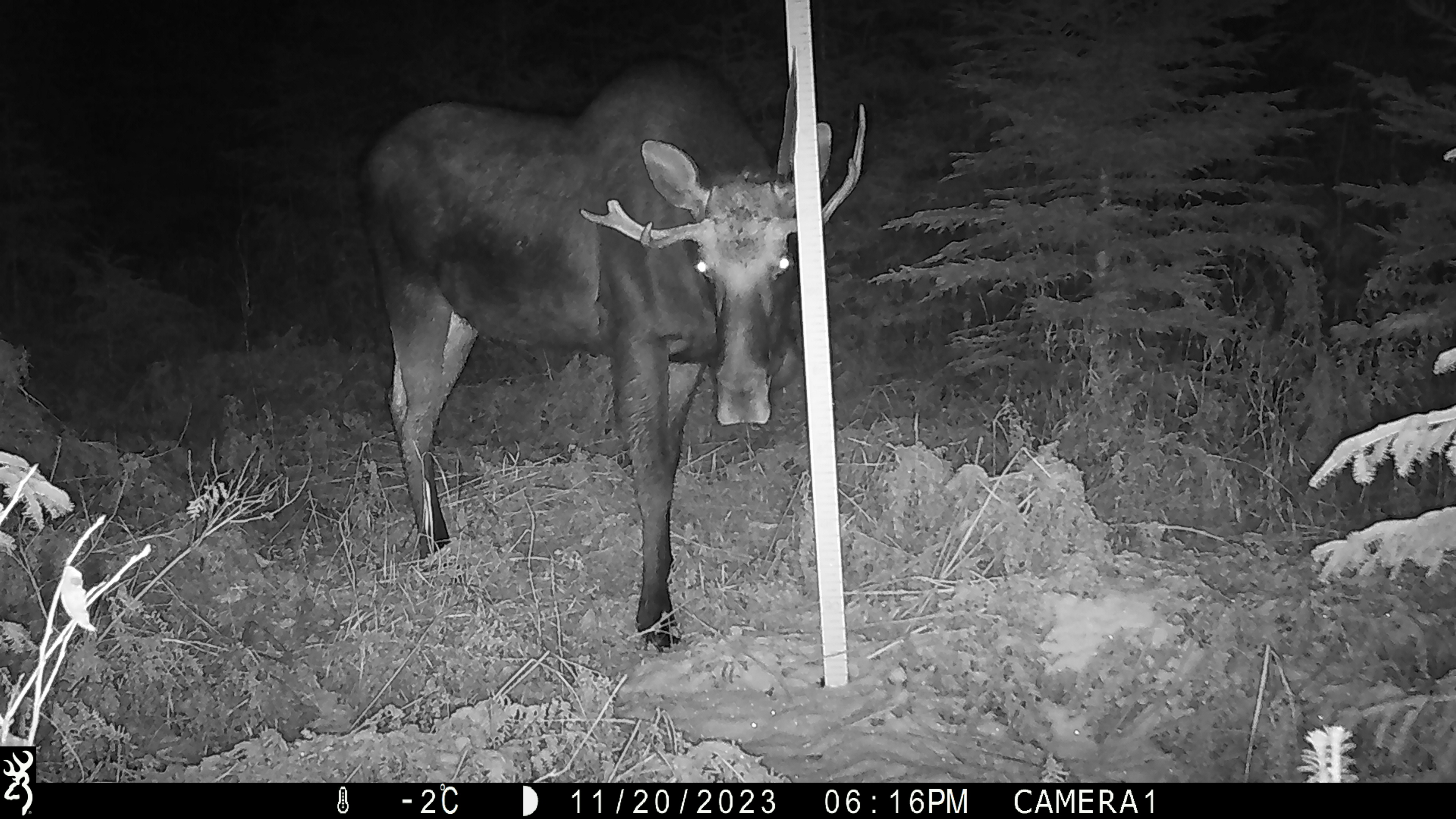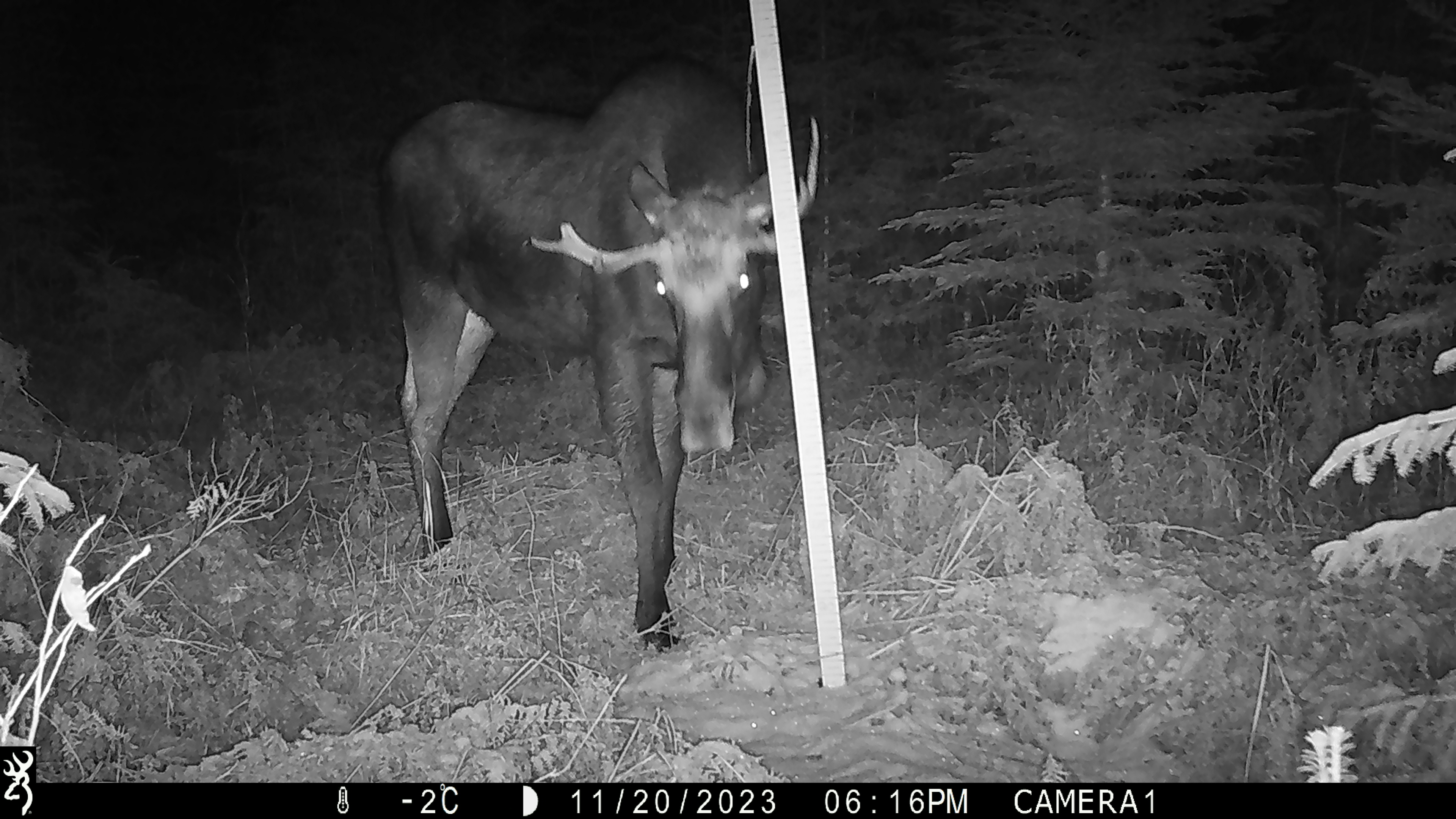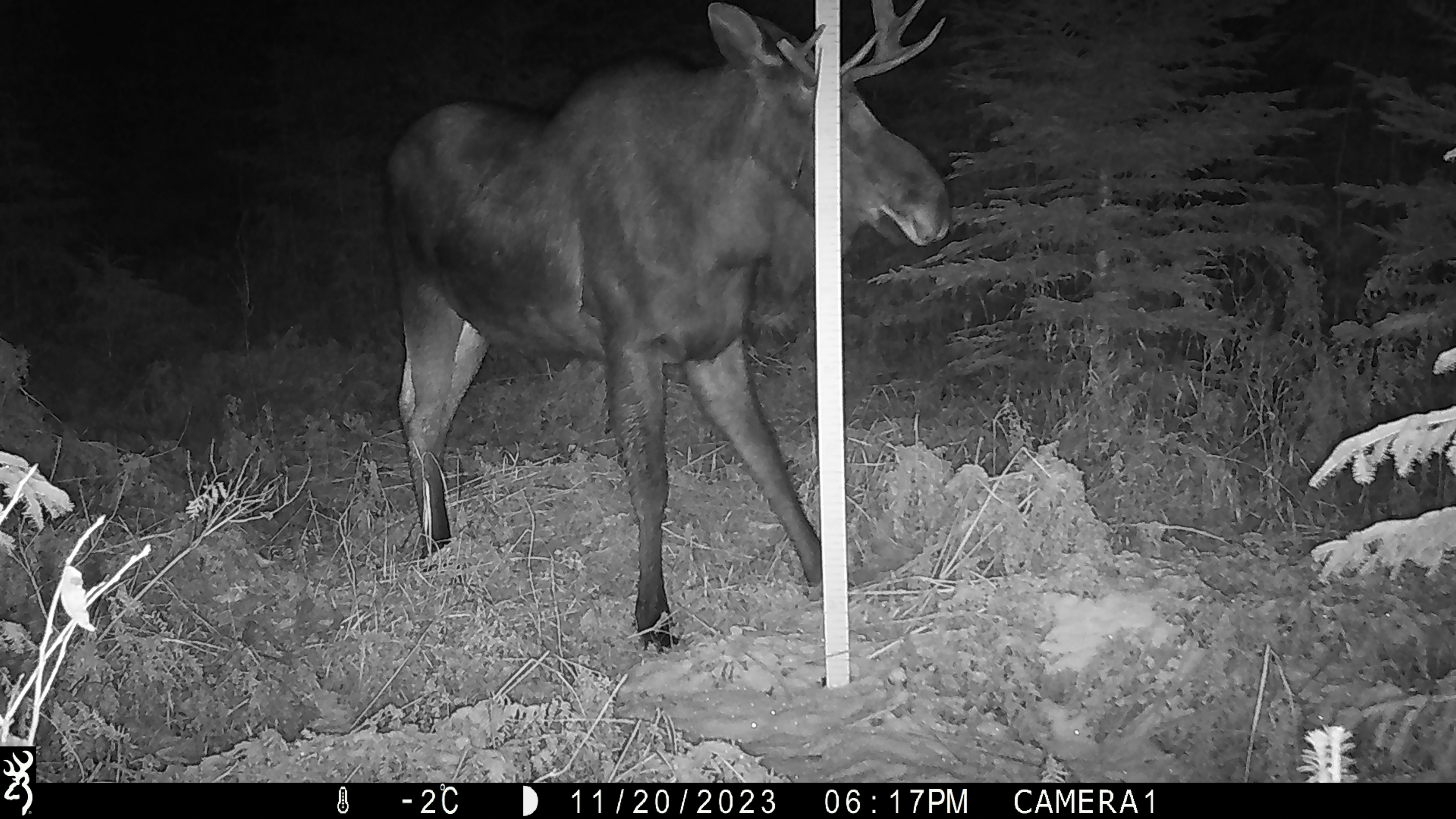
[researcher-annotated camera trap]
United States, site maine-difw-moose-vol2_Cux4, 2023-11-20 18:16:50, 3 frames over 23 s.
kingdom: Animalia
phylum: Chordata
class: Mammalia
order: Artiodactyla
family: Cervidae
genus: Alces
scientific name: Alces alces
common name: moose